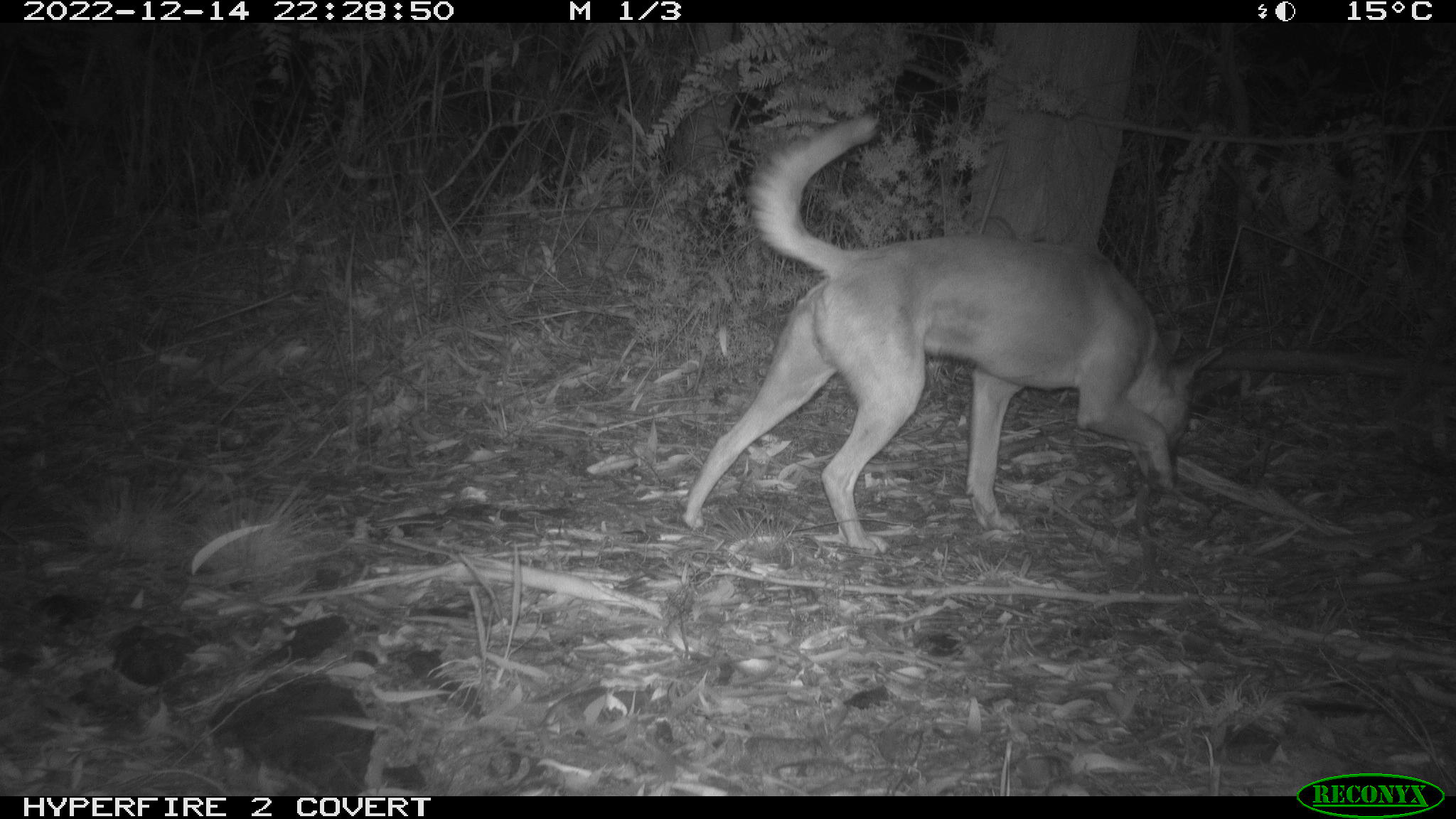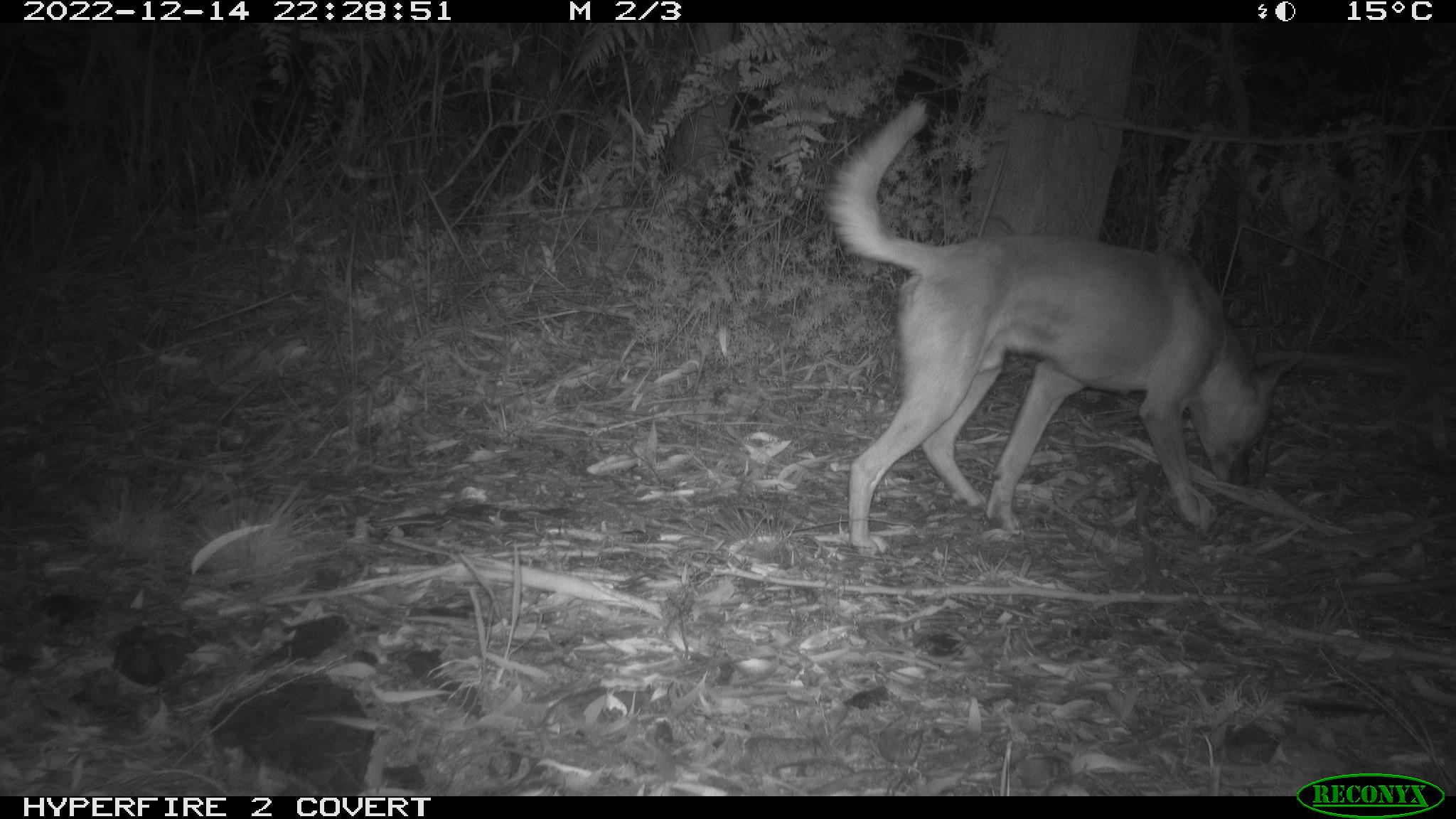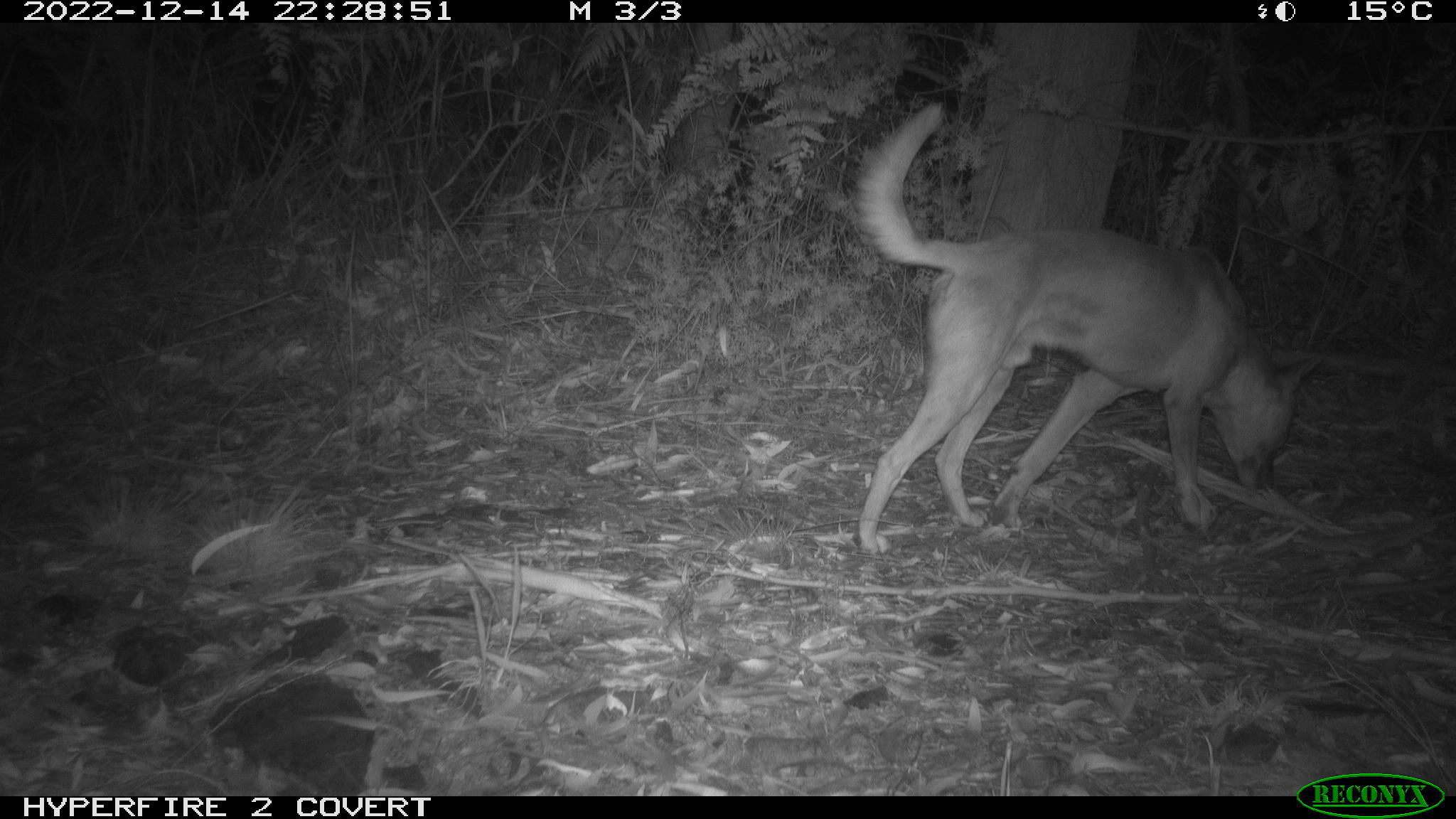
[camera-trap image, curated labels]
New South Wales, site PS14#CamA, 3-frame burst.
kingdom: Animalia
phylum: Chordata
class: Mammalia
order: Carnivora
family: Canidae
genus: Canis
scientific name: Canis familiaris dingo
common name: dingo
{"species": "dingo (Canis familiaris dingo)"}